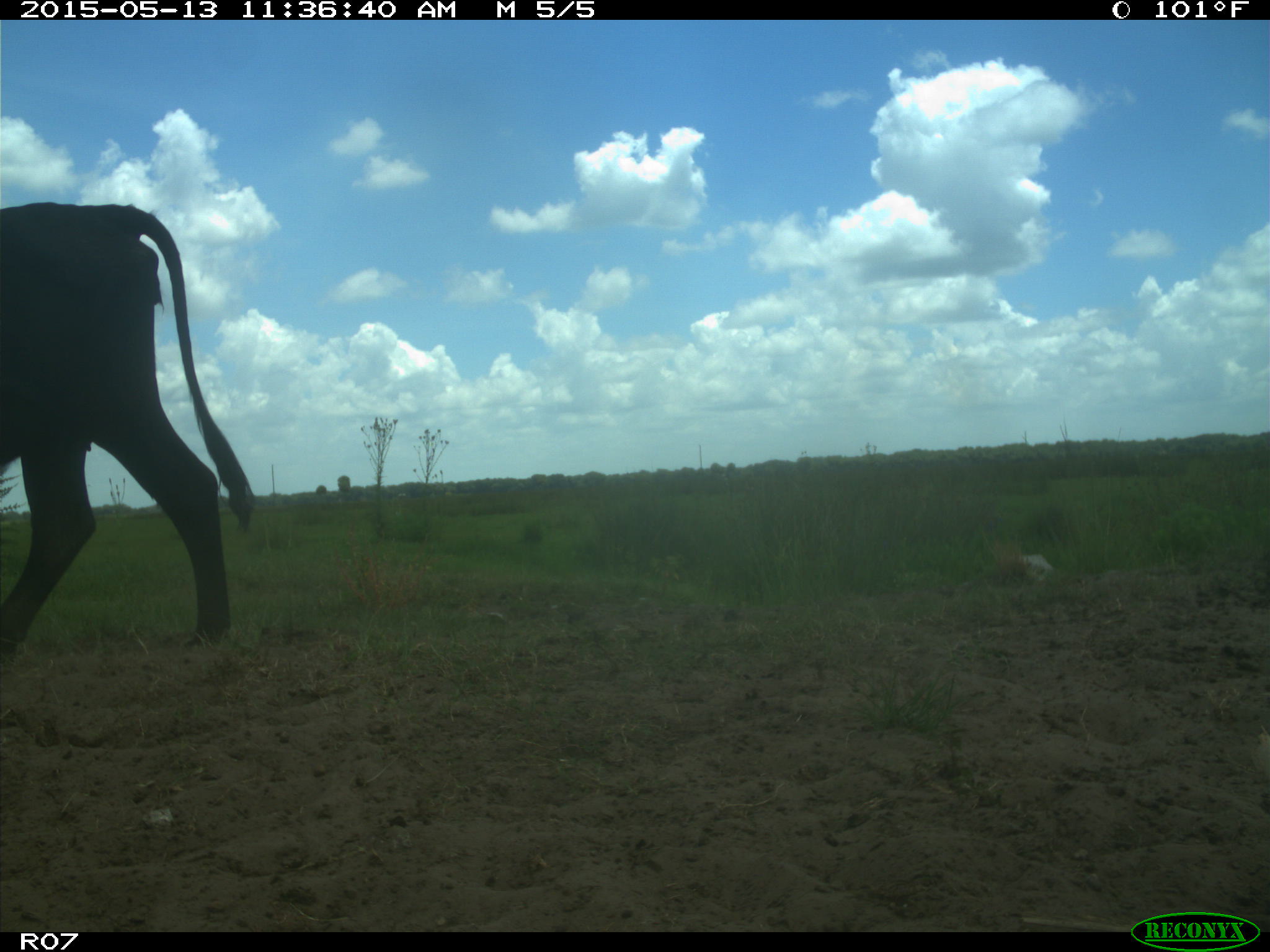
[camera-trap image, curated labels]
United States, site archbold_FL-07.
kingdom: Animalia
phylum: Chordata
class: Mammalia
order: Artiodactyla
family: Bovidae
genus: Bos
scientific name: Bos taurus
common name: domestic cow